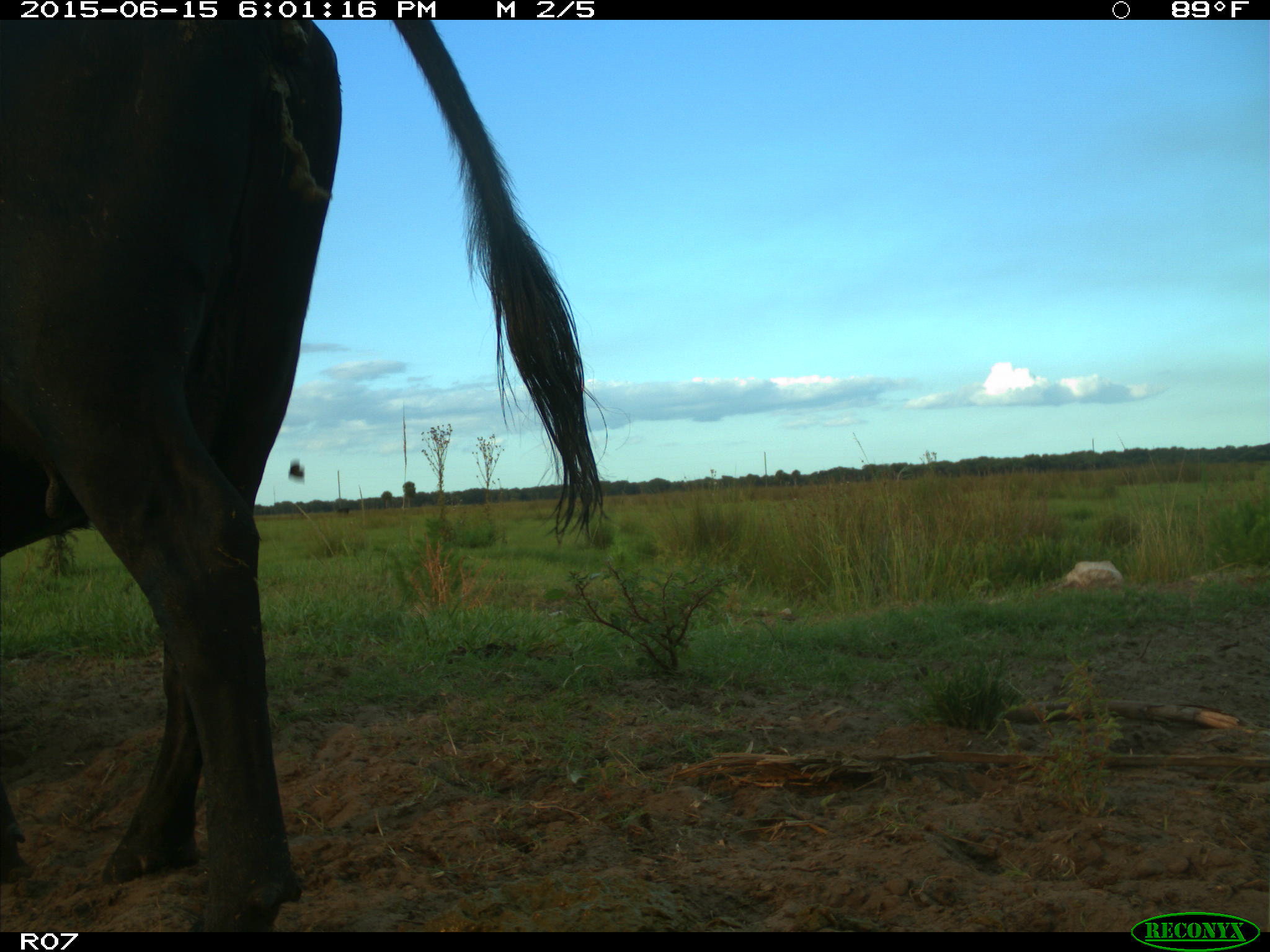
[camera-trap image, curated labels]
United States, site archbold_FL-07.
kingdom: Animalia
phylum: Chordata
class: Mammalia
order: Artiodactyla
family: Bovidae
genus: Bos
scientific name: Bos taurus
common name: domestic cow